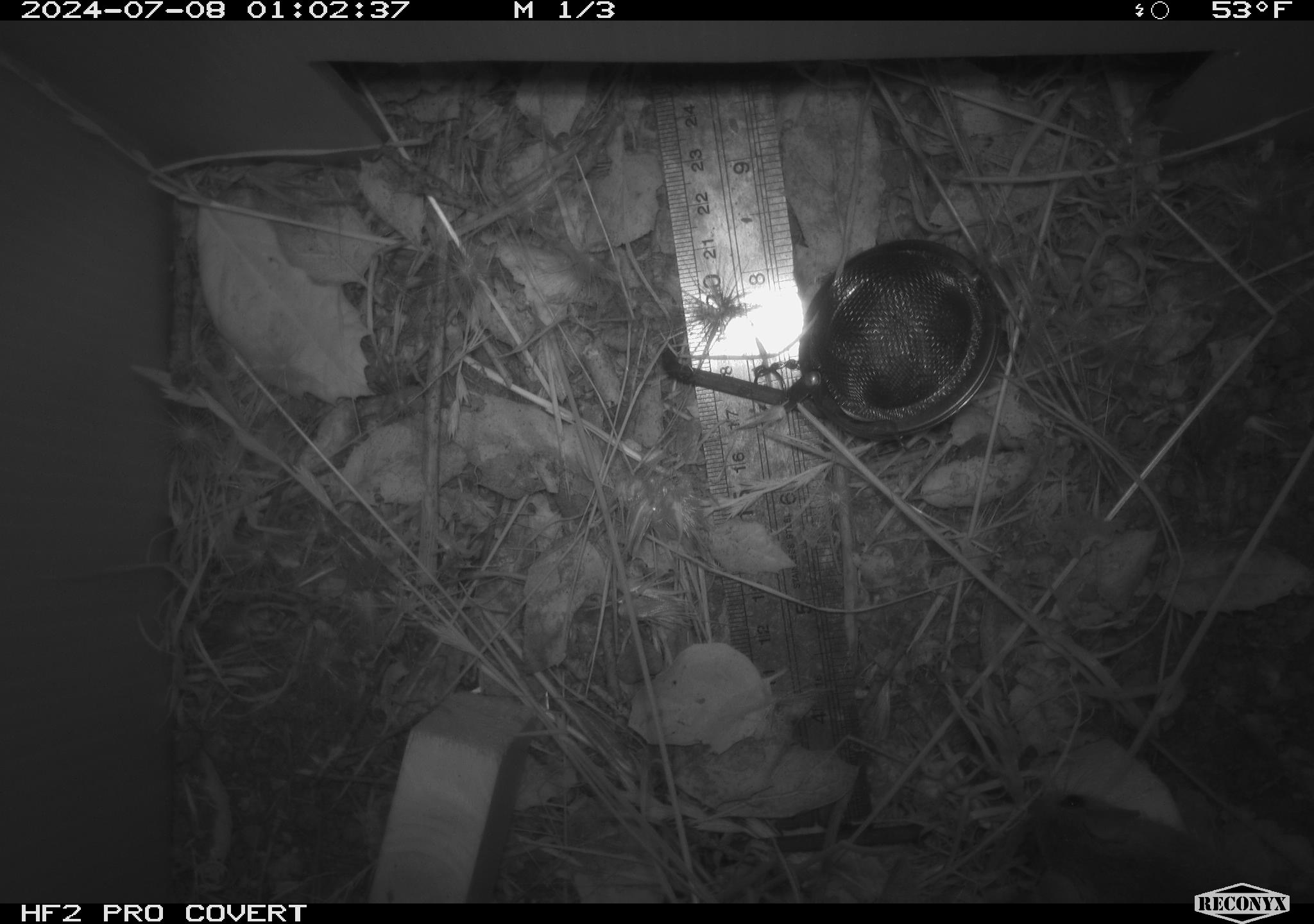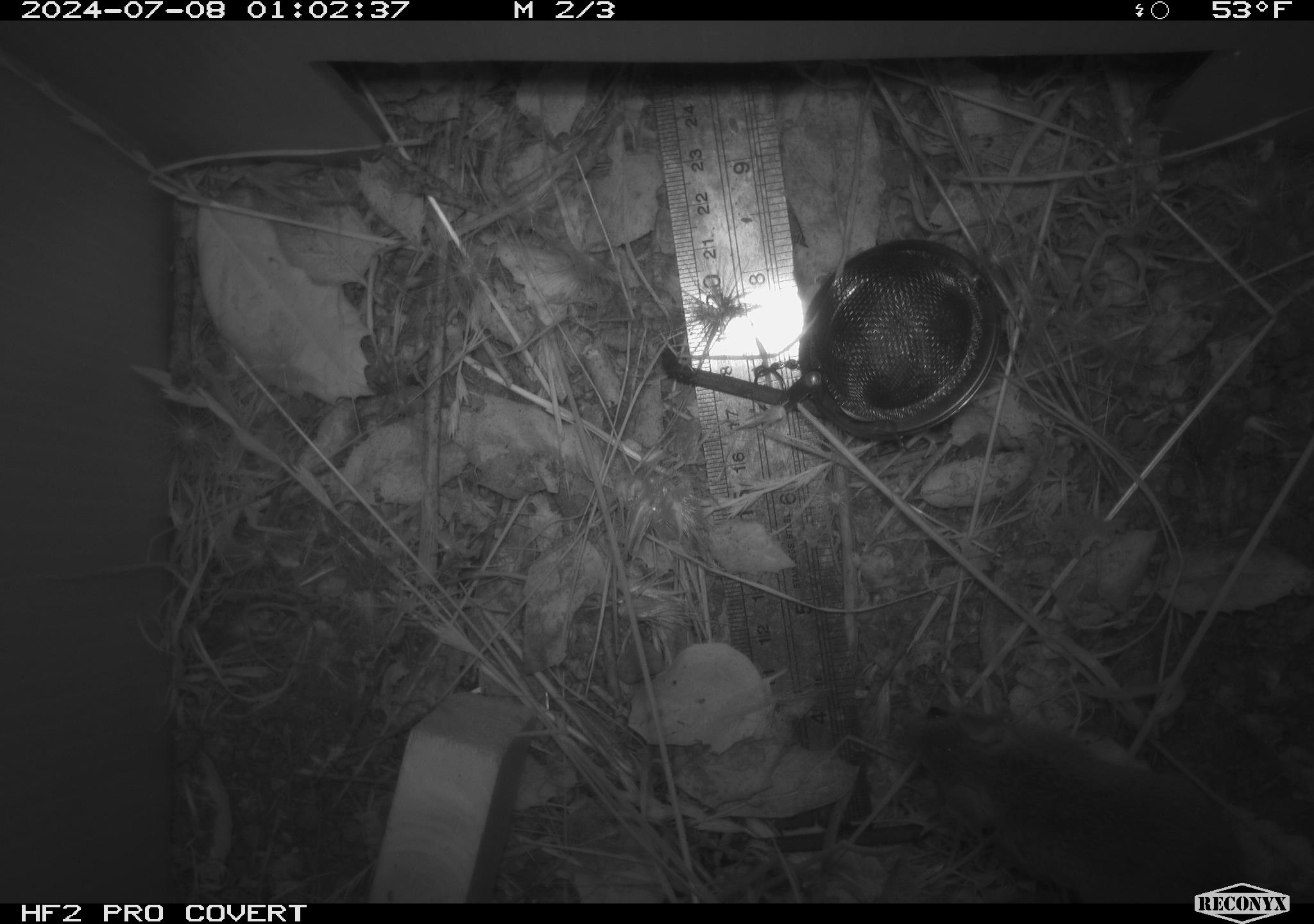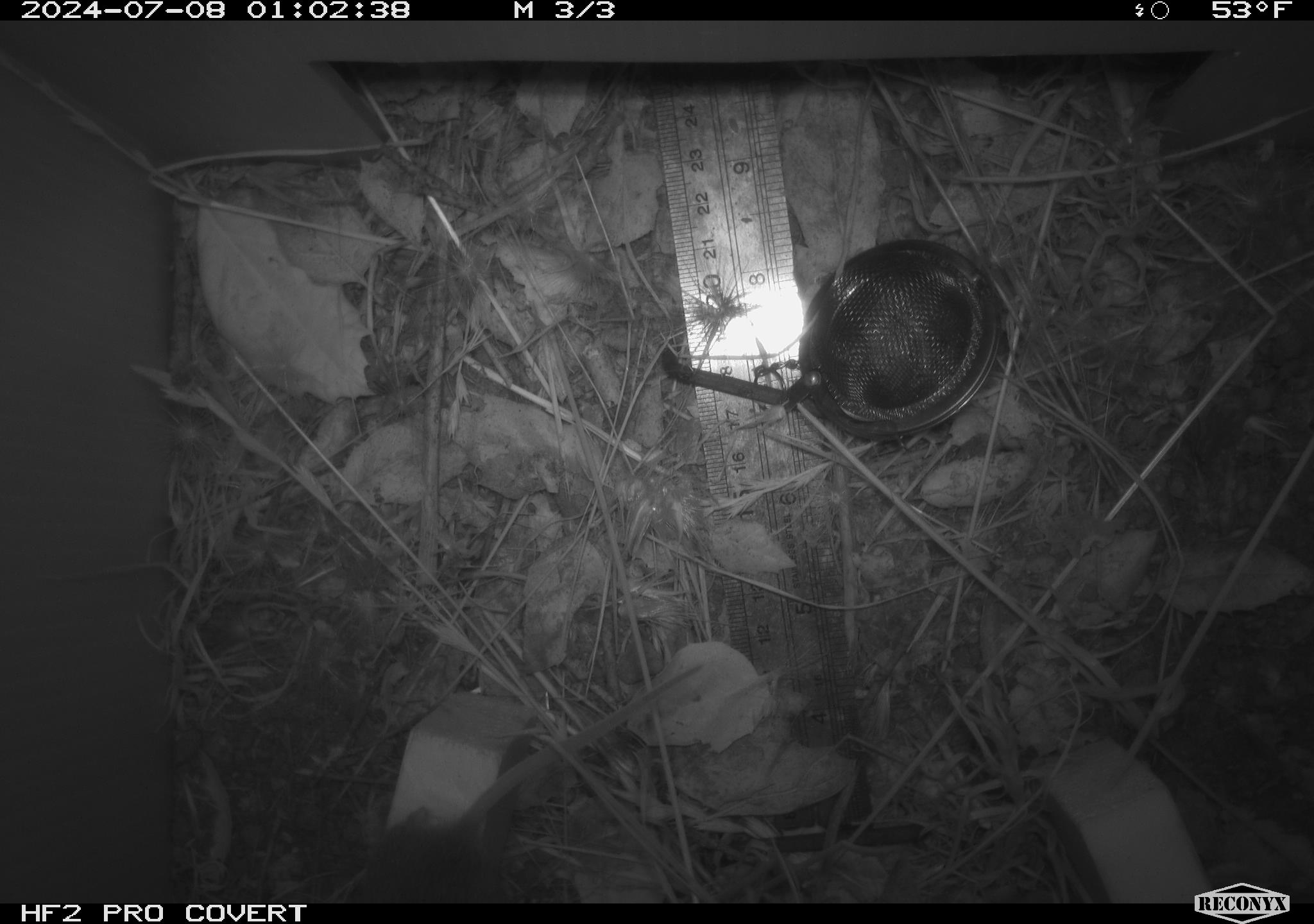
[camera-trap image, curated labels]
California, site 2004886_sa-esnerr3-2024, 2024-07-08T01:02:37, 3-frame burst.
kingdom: Animalia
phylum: Chordata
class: Mammalia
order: Rodentia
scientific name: Rodentia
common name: rodent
Rodent (Rodentia).